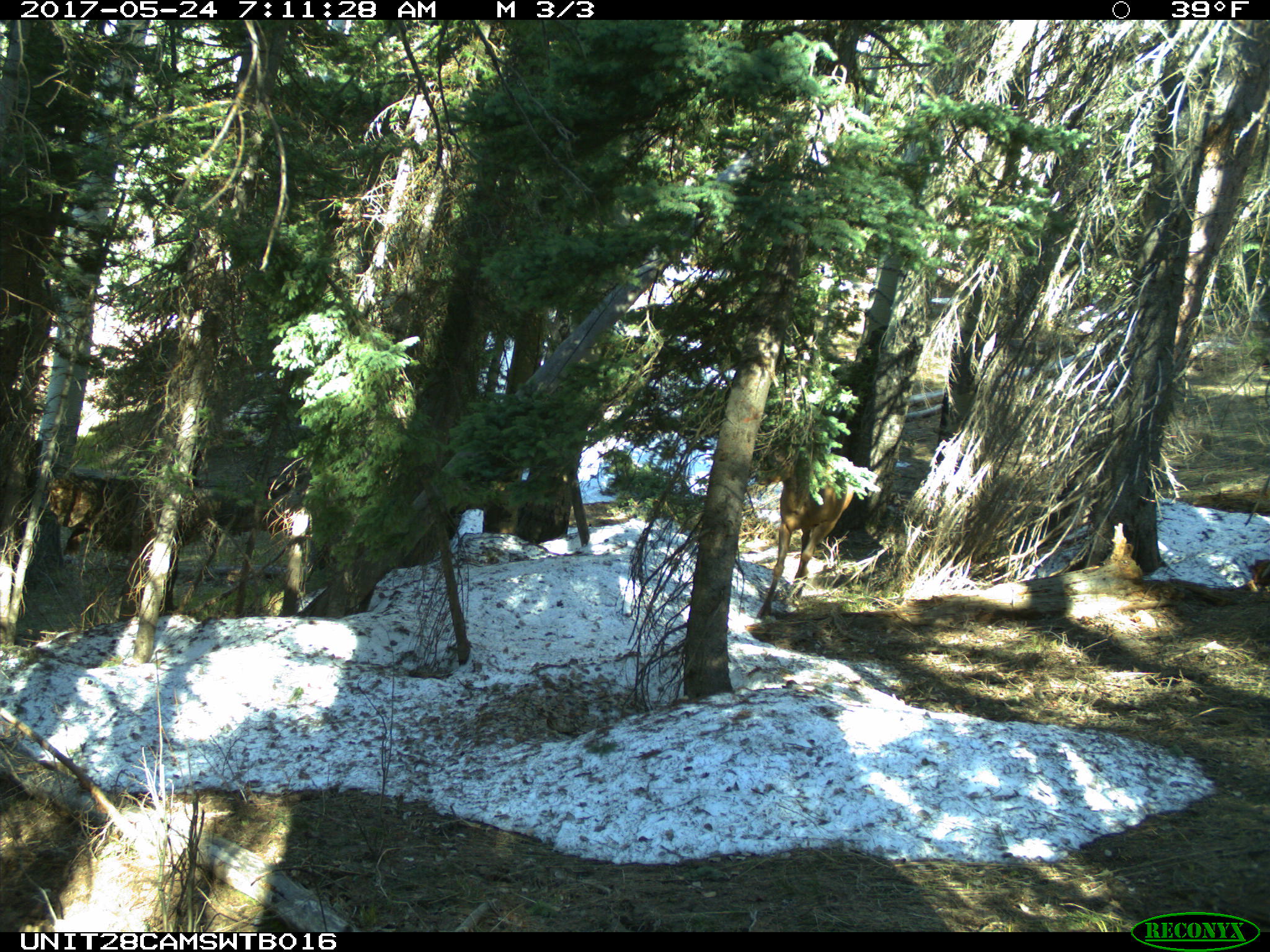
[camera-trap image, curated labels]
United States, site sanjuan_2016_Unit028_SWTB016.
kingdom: Animalia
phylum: Chordata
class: Mammalia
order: Artiodactyla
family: Cervidae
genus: Cervus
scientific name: Cervus elaphus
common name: red deer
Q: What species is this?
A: Cervus elaphus (red deer).